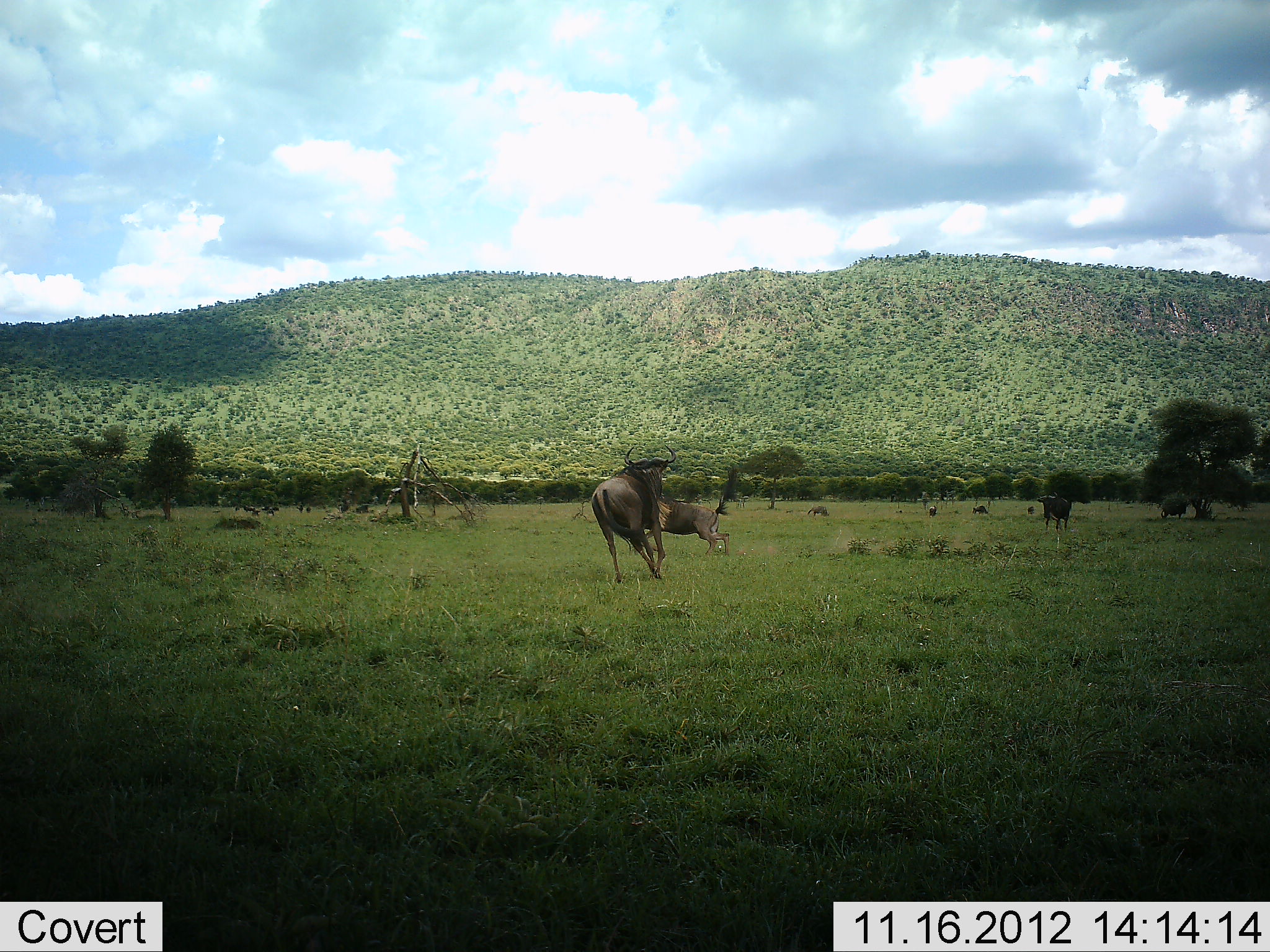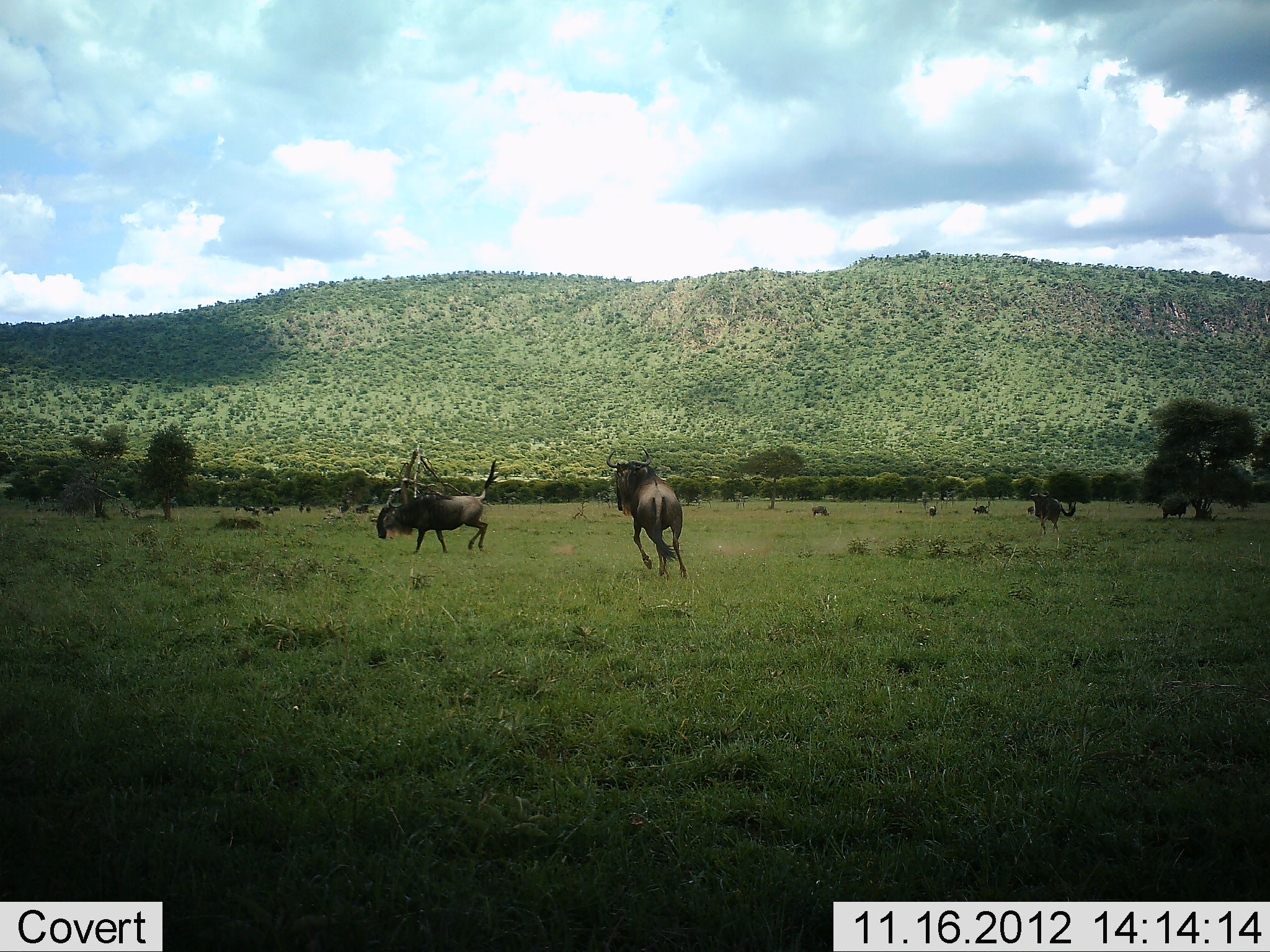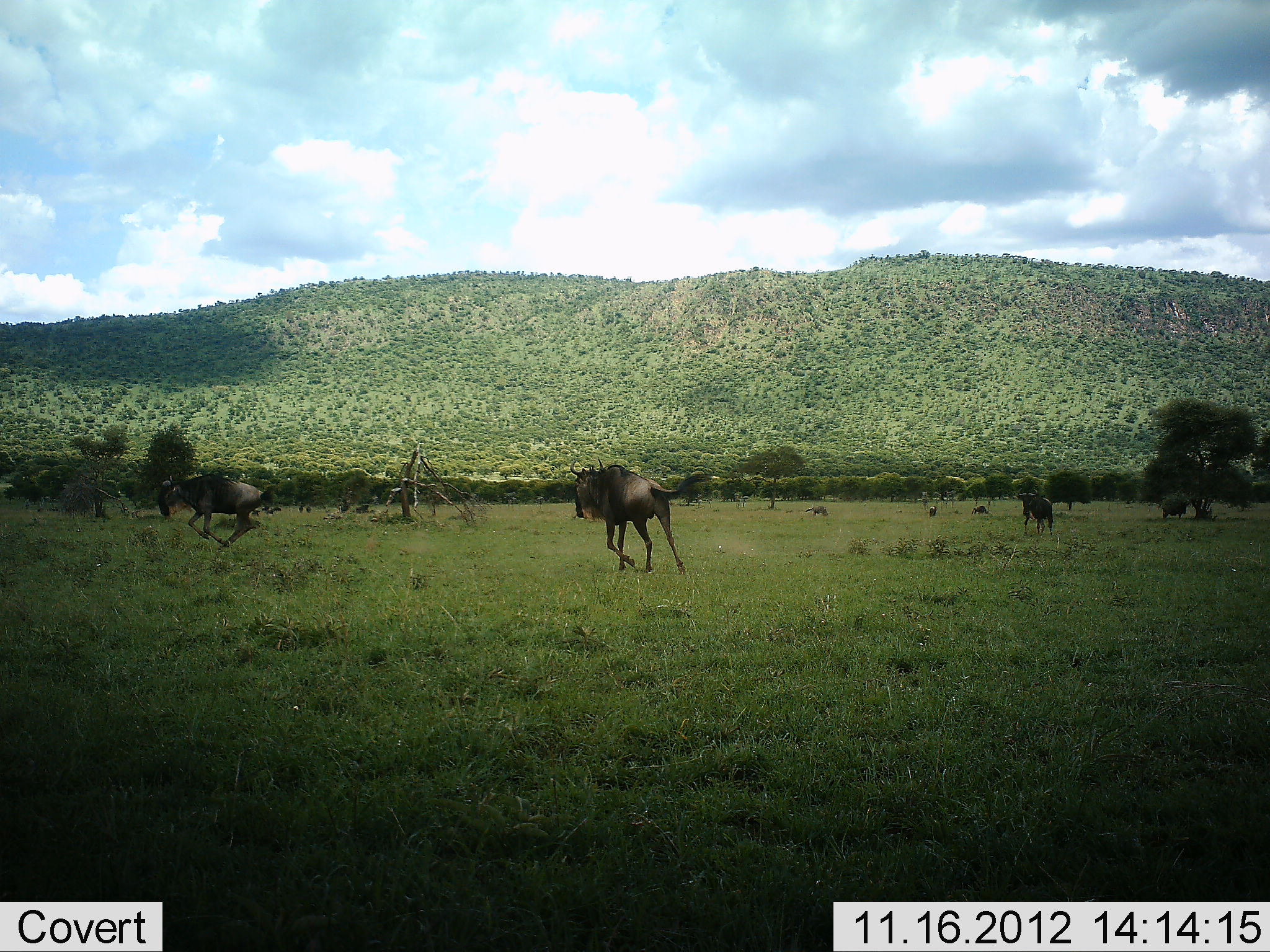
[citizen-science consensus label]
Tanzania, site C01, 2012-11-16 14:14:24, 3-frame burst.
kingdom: Animalia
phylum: Chordata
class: Mammalia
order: Artiodactyla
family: Bovidae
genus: Connochaetes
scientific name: Connochaetes taurinus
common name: blue wildebeest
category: wildebeest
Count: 7.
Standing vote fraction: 50%.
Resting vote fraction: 0%.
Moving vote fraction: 70%.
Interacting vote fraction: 50%.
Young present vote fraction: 0%.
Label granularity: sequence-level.